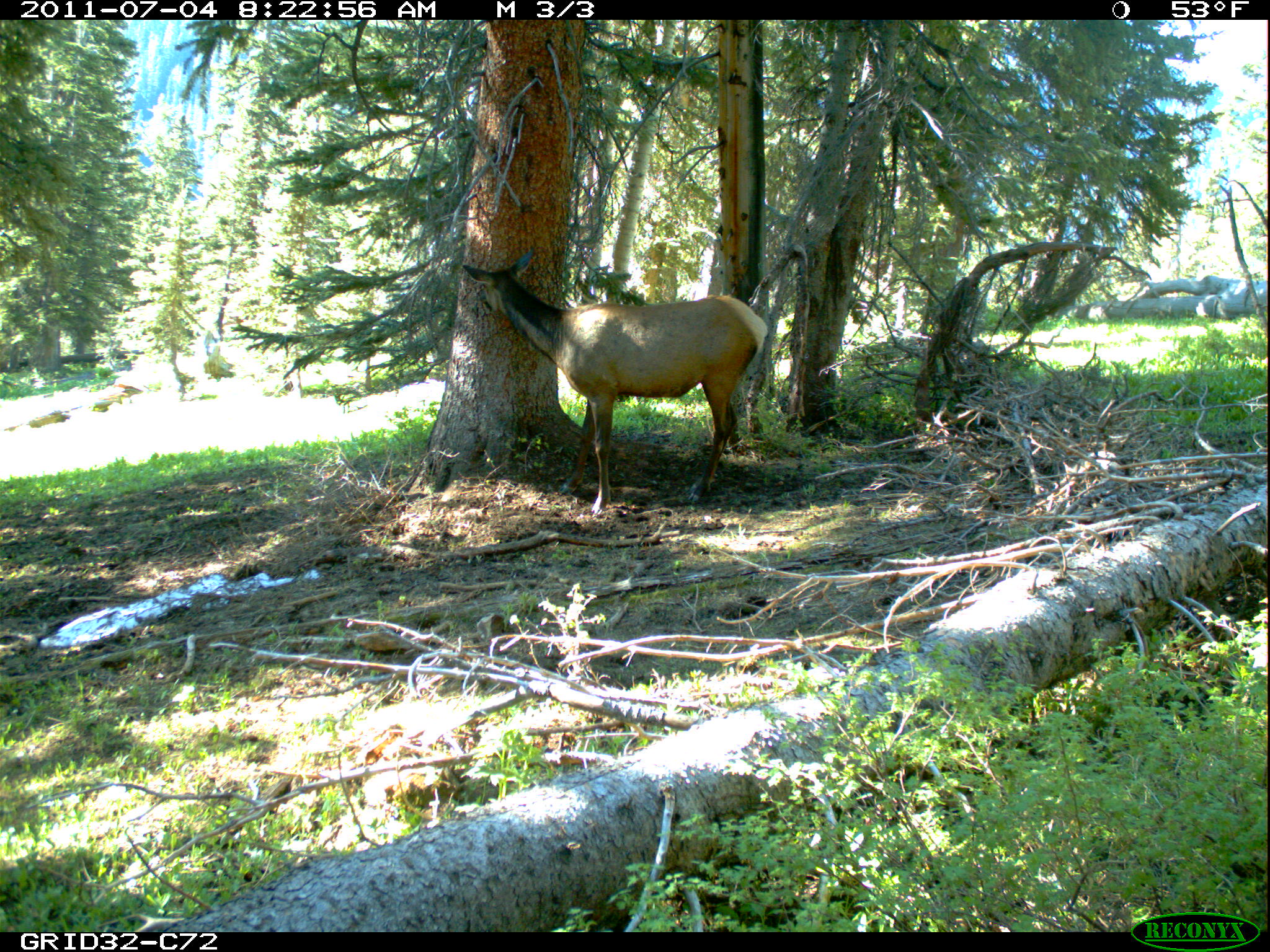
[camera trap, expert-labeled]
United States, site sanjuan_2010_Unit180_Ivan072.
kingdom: Animalia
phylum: Chordata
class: Mammalia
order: Artiodactyla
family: Cervidae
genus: Cervus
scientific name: Cervus elaphus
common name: red deer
Cervus elaphus (red deer).